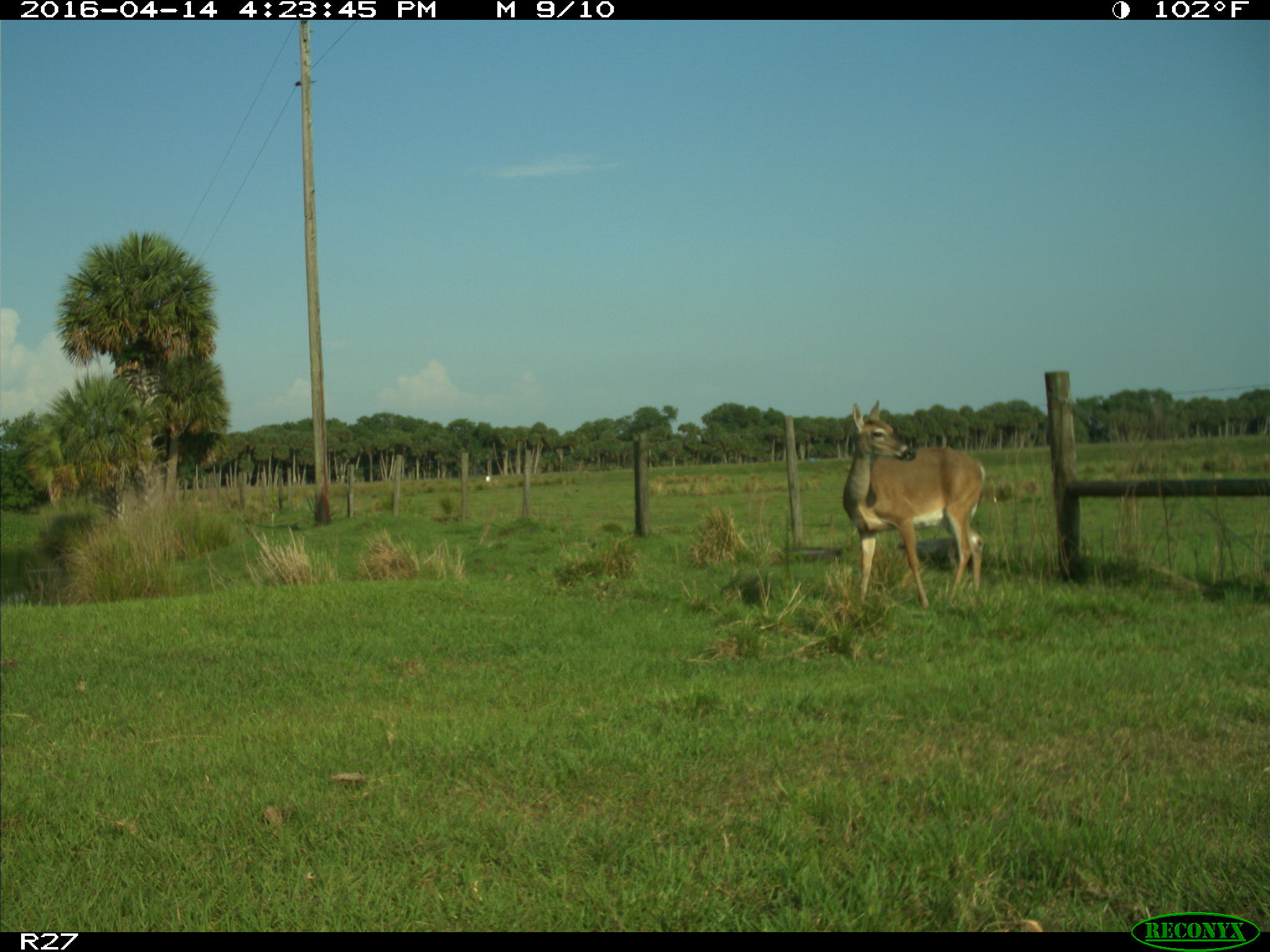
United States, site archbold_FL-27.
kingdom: Animalia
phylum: Chordata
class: Mammalia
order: Artiodactyla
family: Cervidae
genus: Odocoileus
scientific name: Odocoileus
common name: deer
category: unidentified deer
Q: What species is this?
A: Unidentified deer (deer) (Odocoileus).